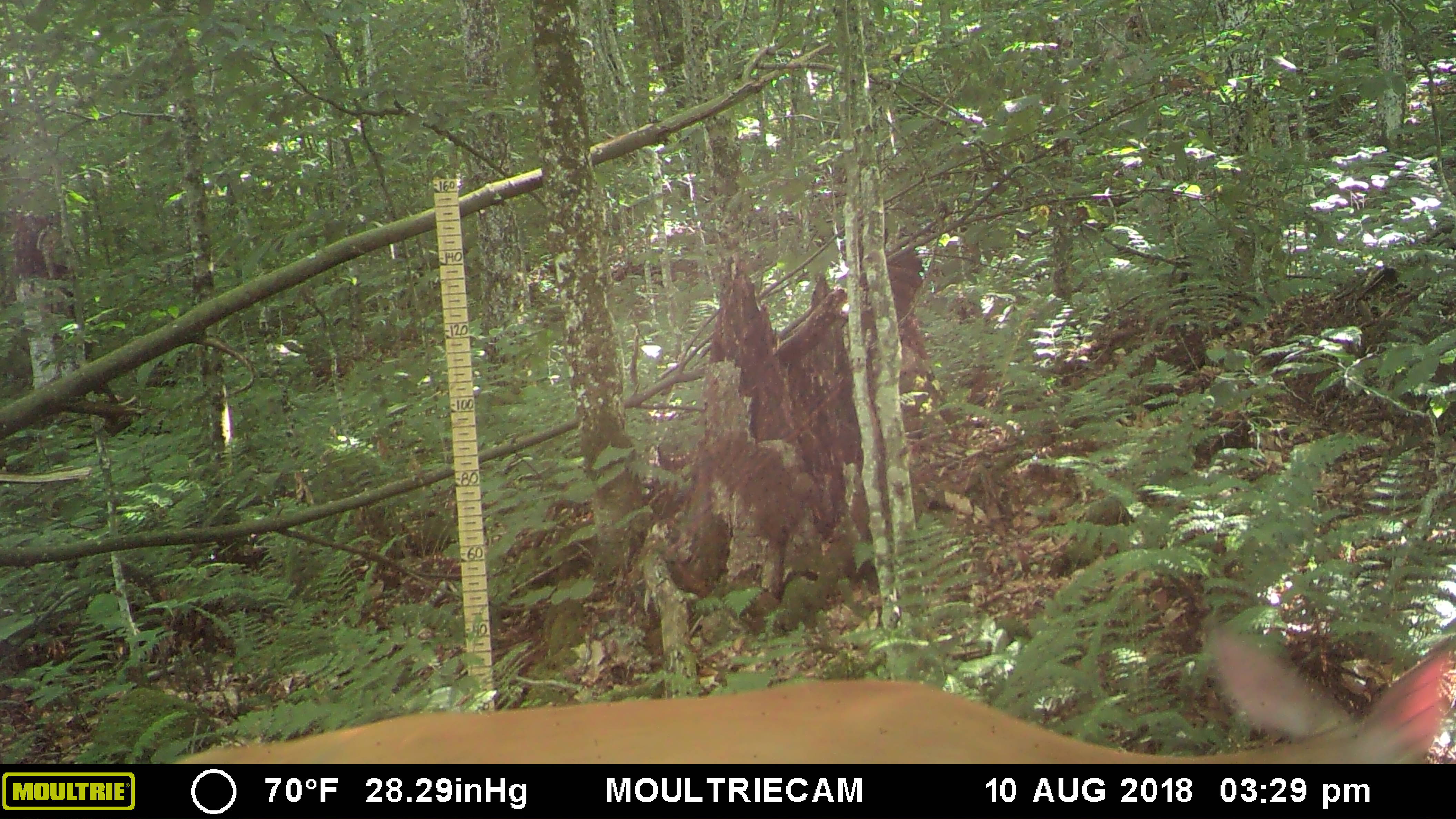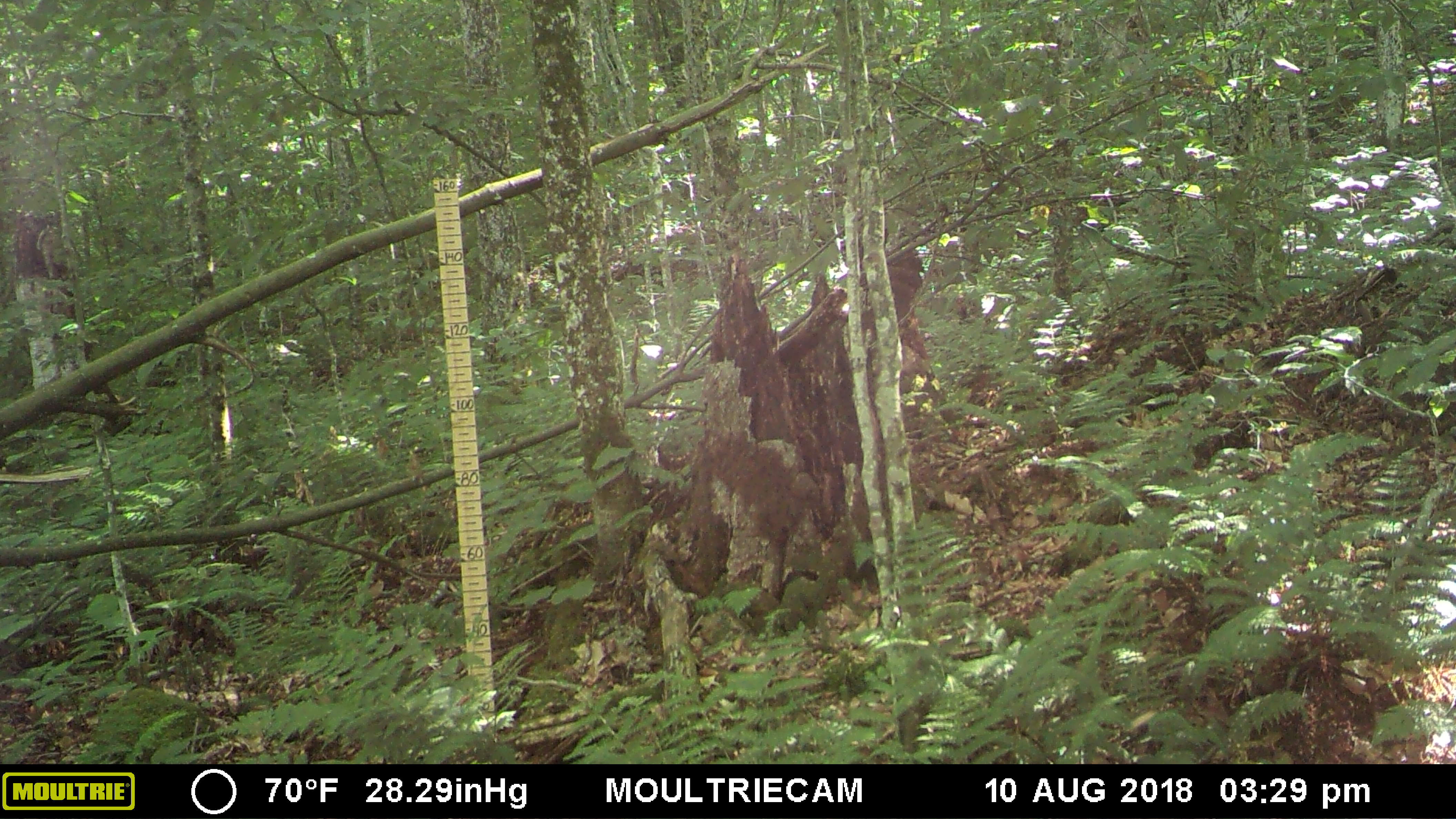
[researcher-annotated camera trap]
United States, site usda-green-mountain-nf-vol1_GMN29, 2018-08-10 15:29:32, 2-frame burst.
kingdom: Animalia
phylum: Chordata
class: Mammalia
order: Artiodactyla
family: Cervidae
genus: Odocoileus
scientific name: Odocoileus virginianus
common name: white-tailed deer